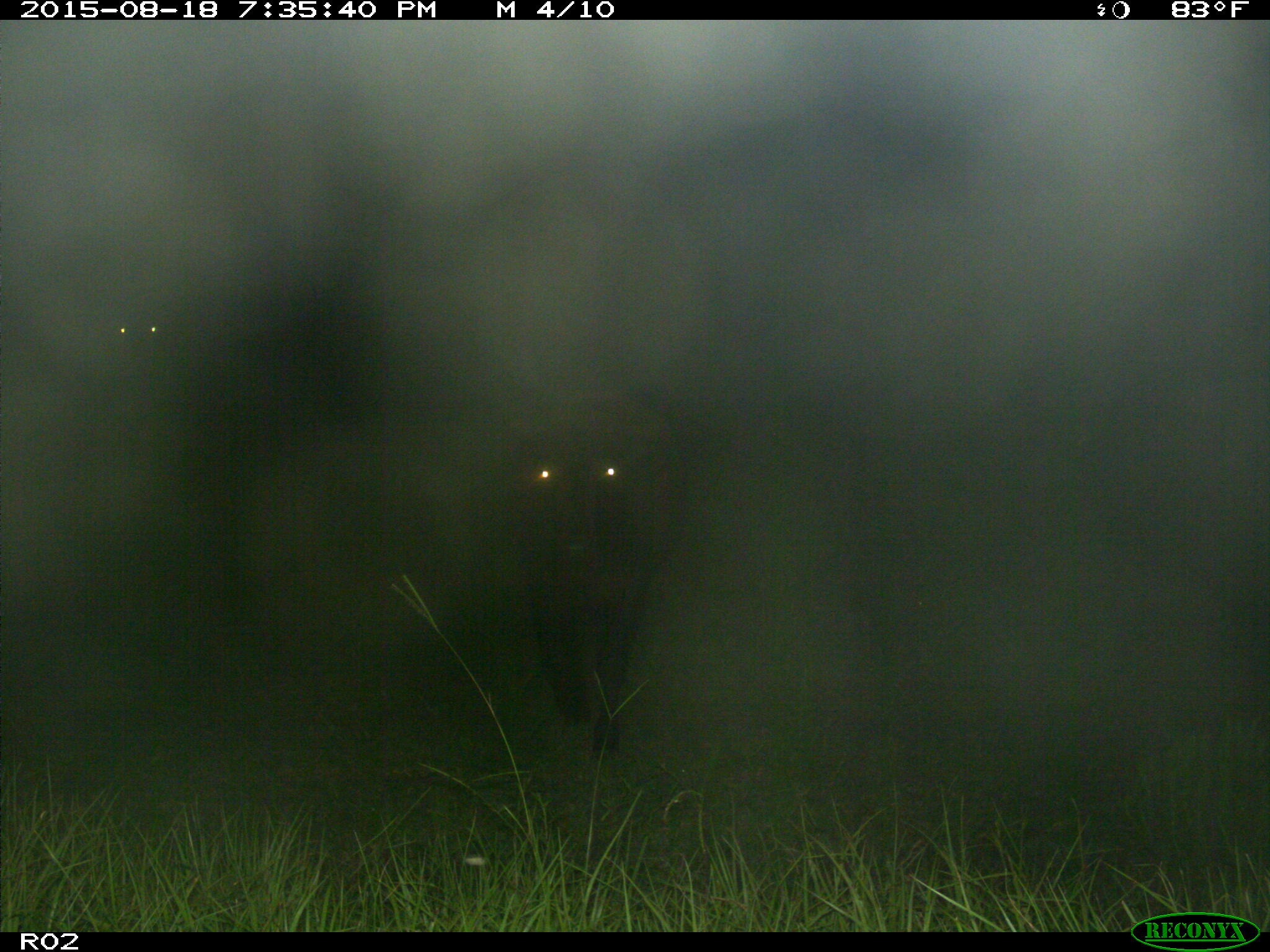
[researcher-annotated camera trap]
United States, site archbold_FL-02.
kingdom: Animalia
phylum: Chordata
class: Mammalia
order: Artiodactyla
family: Bovidae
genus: Bos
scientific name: Bos taurus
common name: domestic cow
Bos taurus (domestic cow).